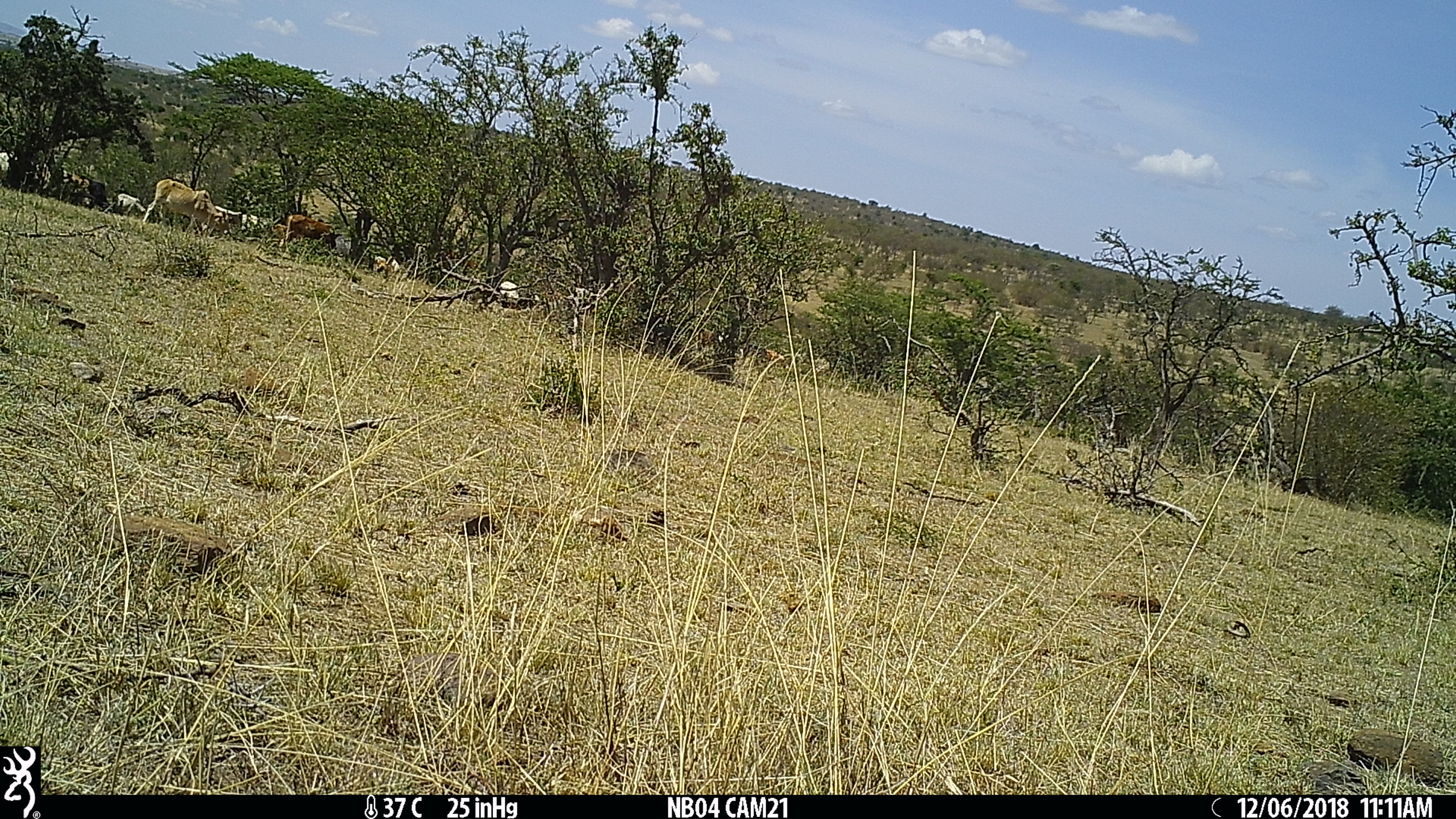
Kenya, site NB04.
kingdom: Animalia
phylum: Chordata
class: Mammalia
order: Artiodactyla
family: Bovidae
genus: Bos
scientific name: Bos taurus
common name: cattle